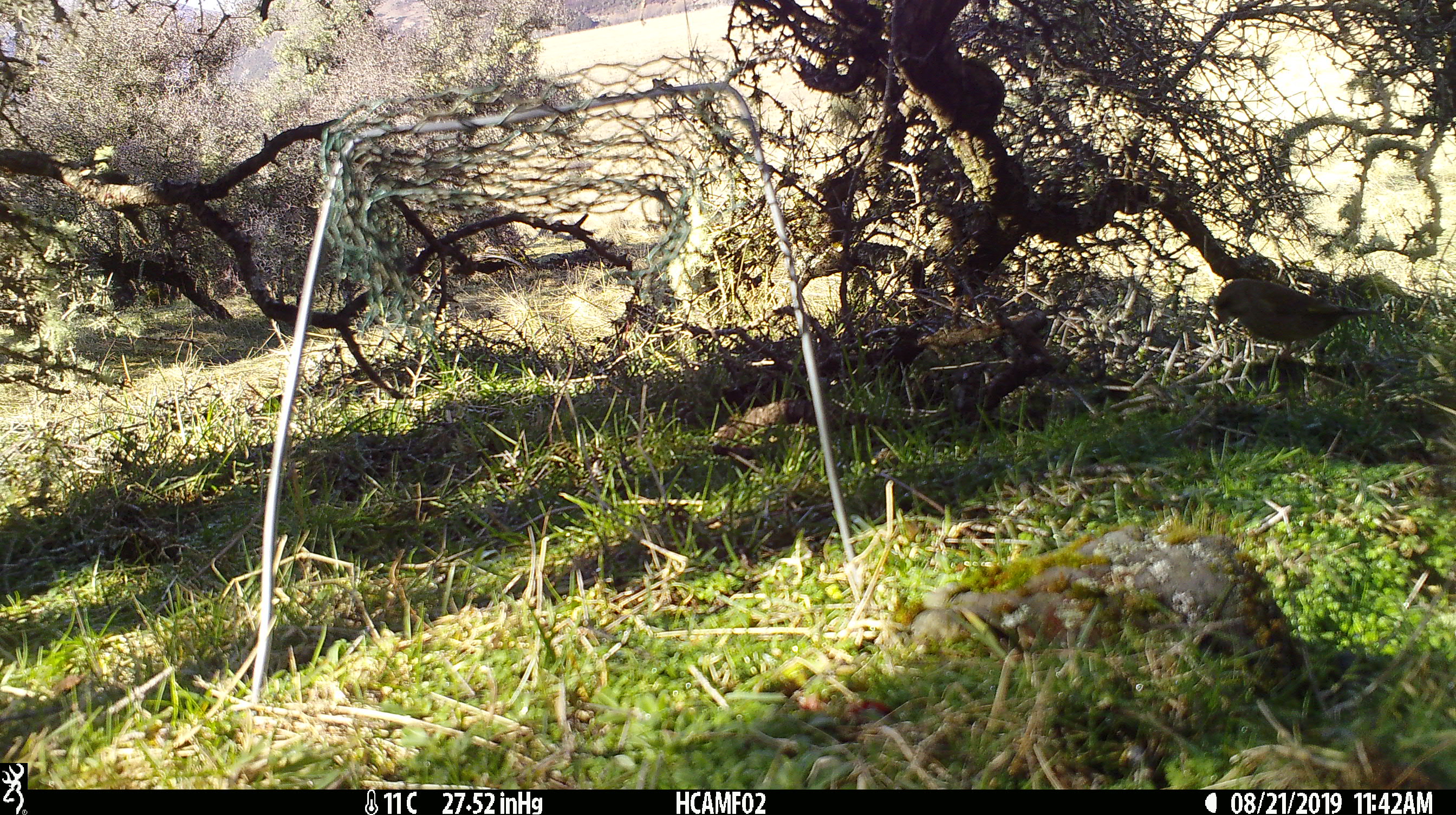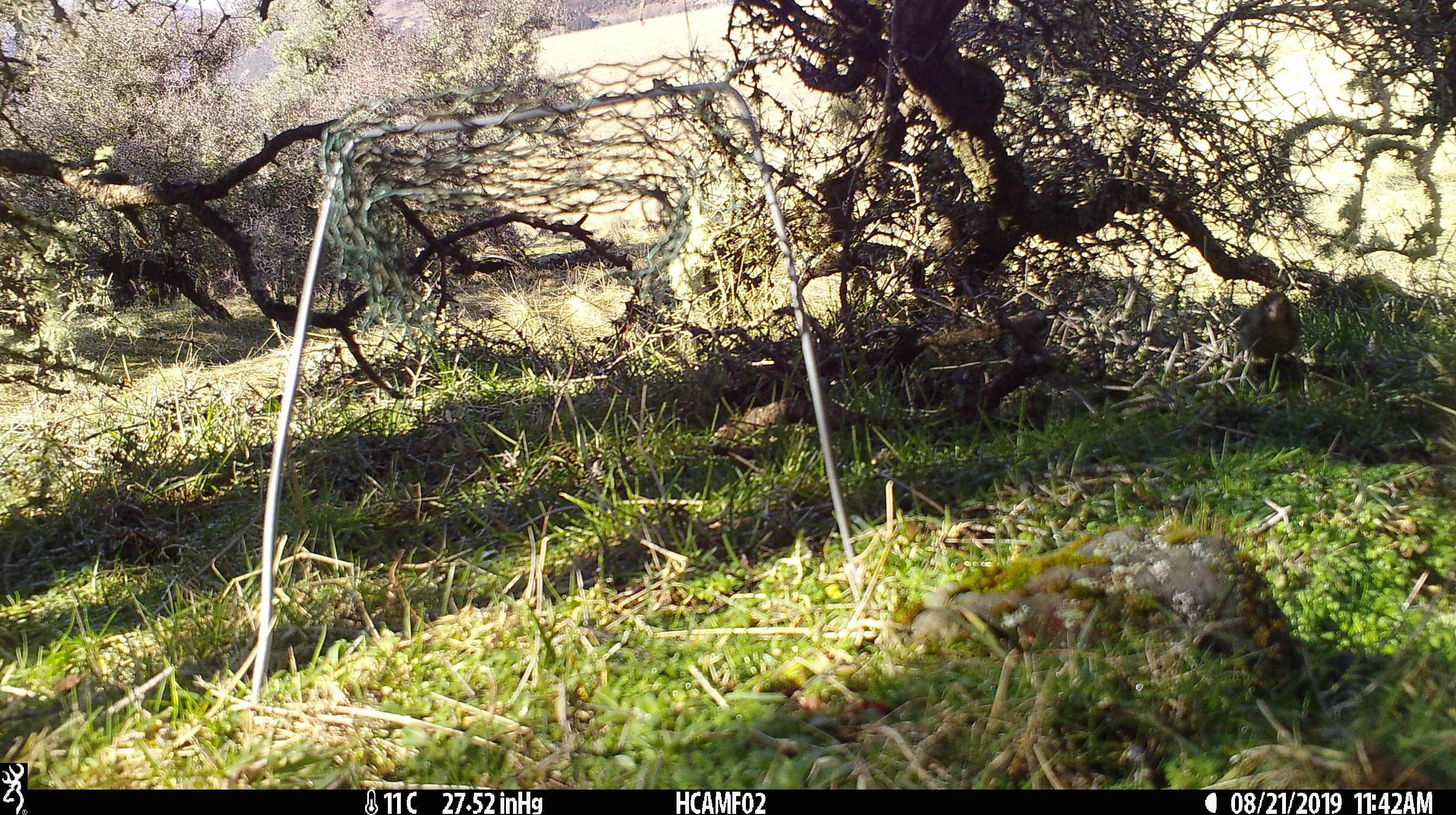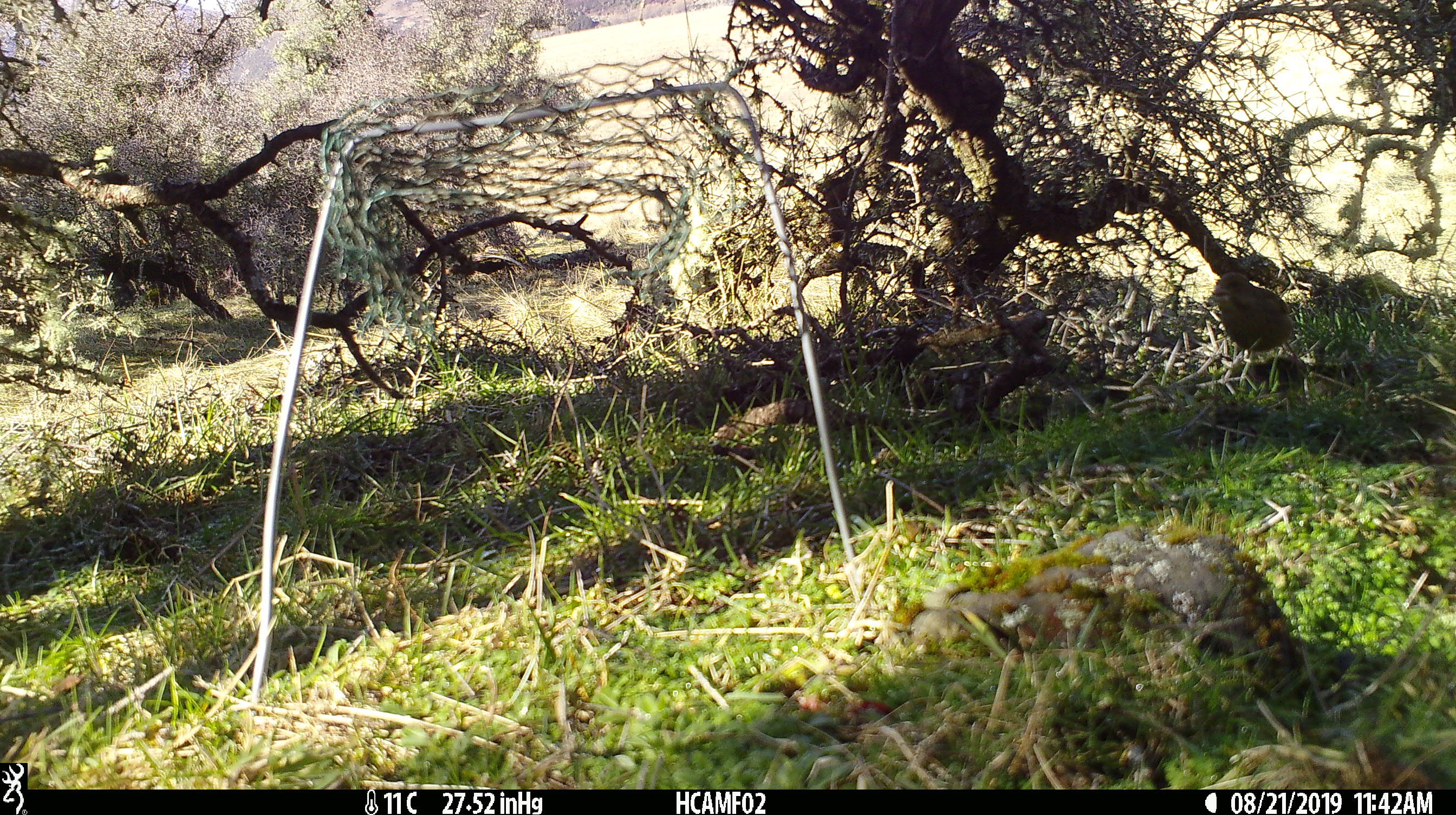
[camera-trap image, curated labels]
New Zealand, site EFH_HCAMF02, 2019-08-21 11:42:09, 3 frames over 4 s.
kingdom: Animalia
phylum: Chordata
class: Aves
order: Passeriformes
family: Fringillidae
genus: Chloris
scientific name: Chloris chloris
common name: greenfinch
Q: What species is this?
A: Greenfinch (Chloris chloris).